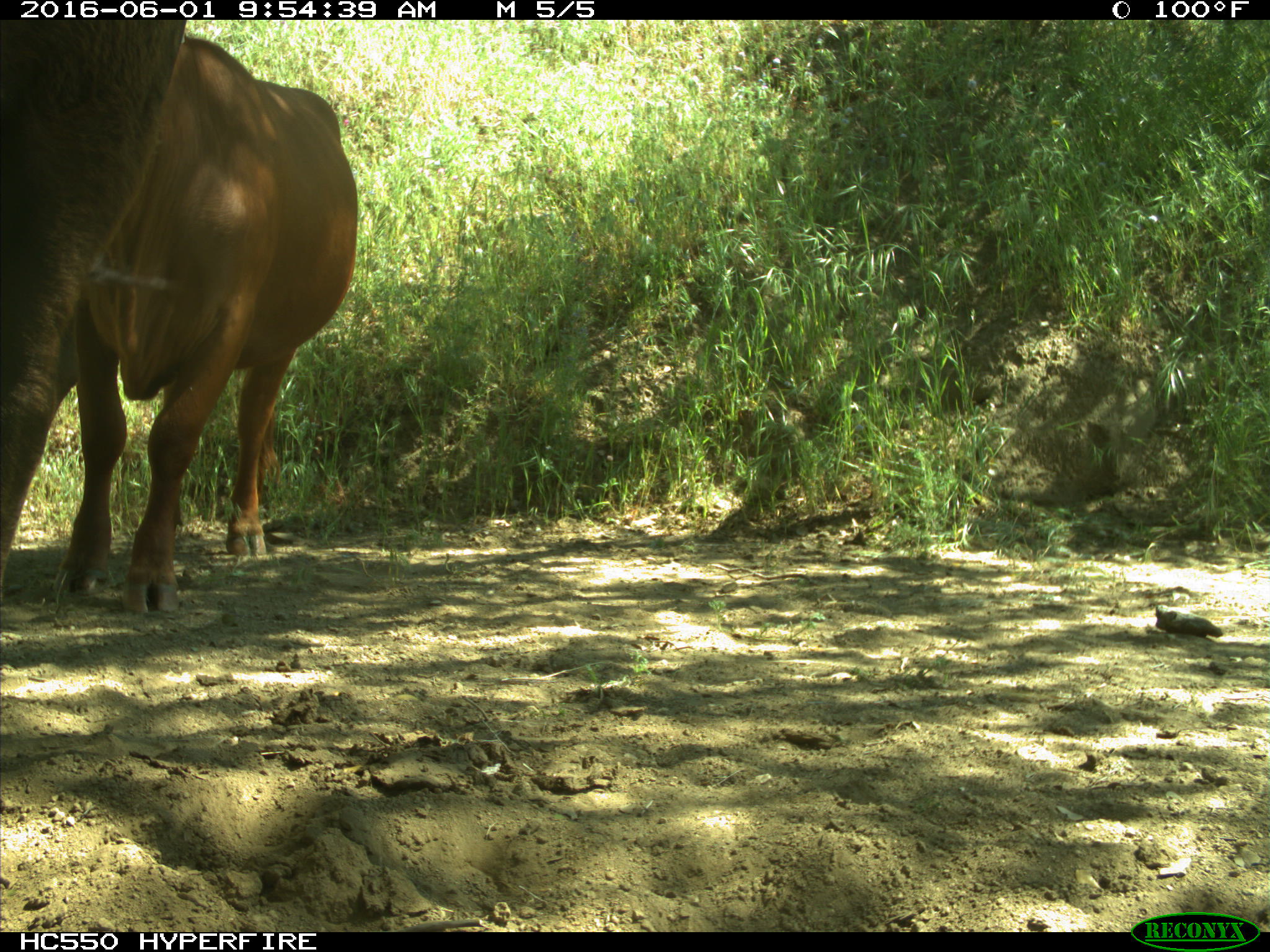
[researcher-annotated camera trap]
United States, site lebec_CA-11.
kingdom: Animalia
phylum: Chordata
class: Mammalia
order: Artiodactyla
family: Bovidae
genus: Bos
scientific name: Bos taurus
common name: domestic cow